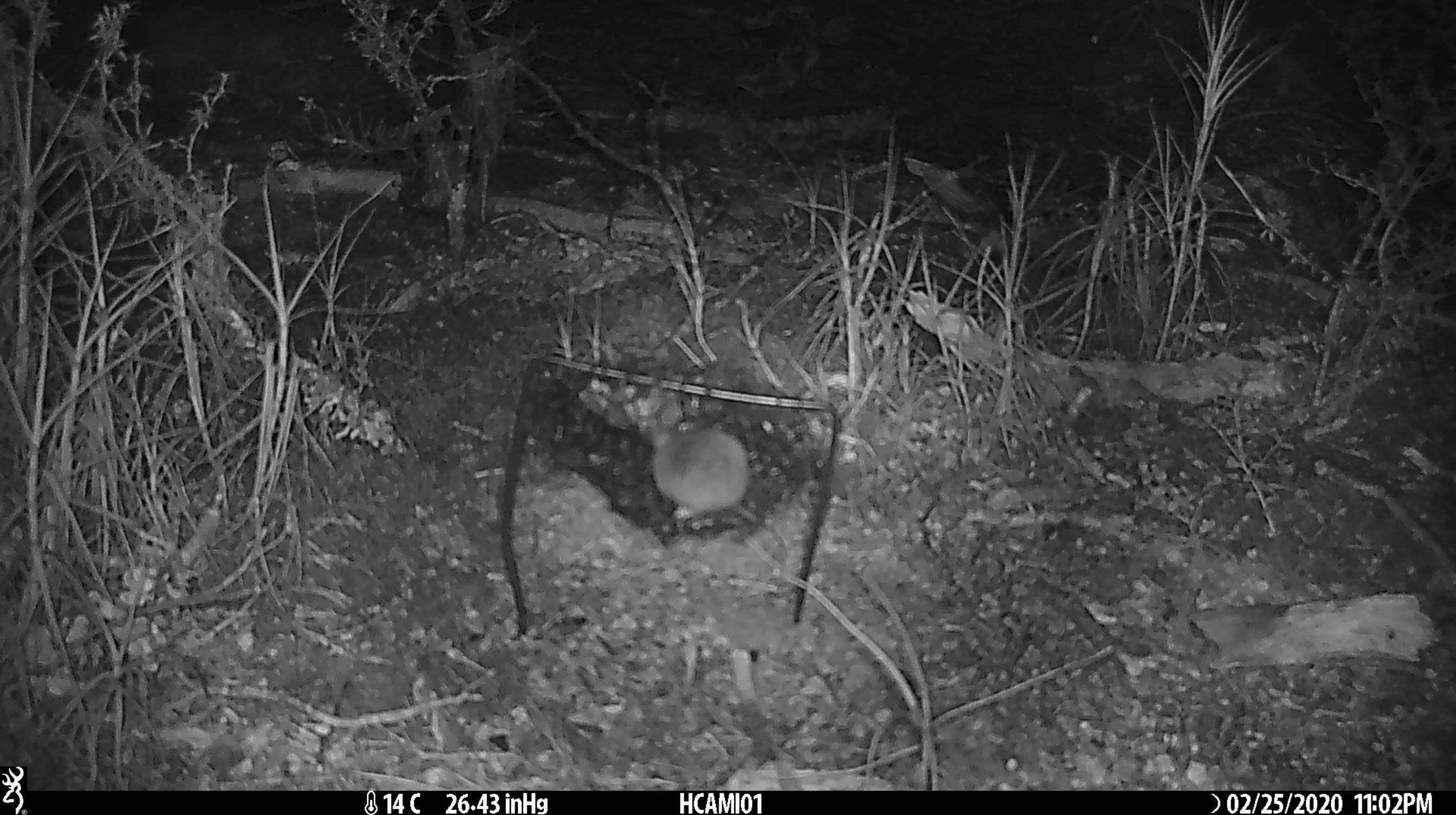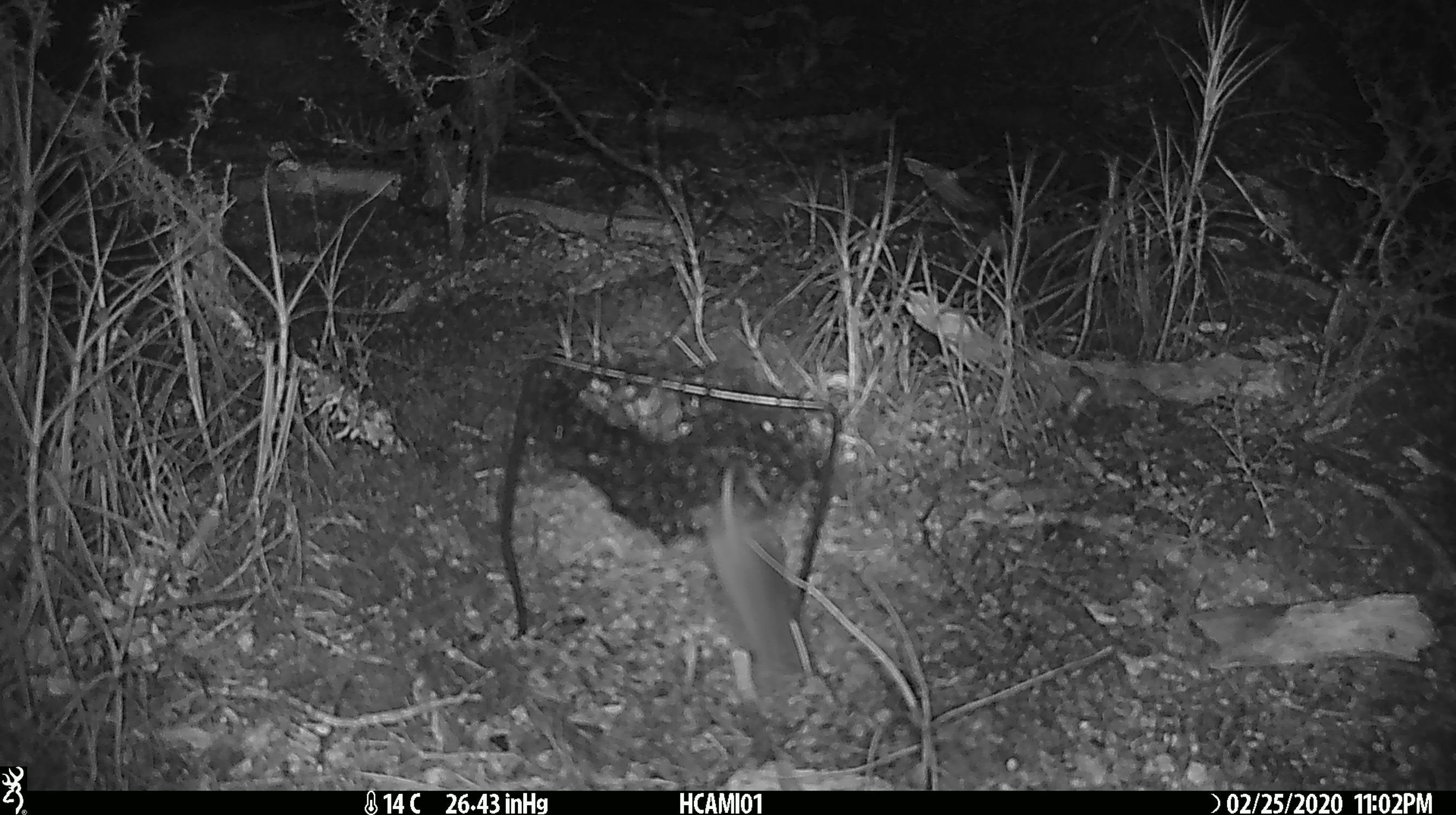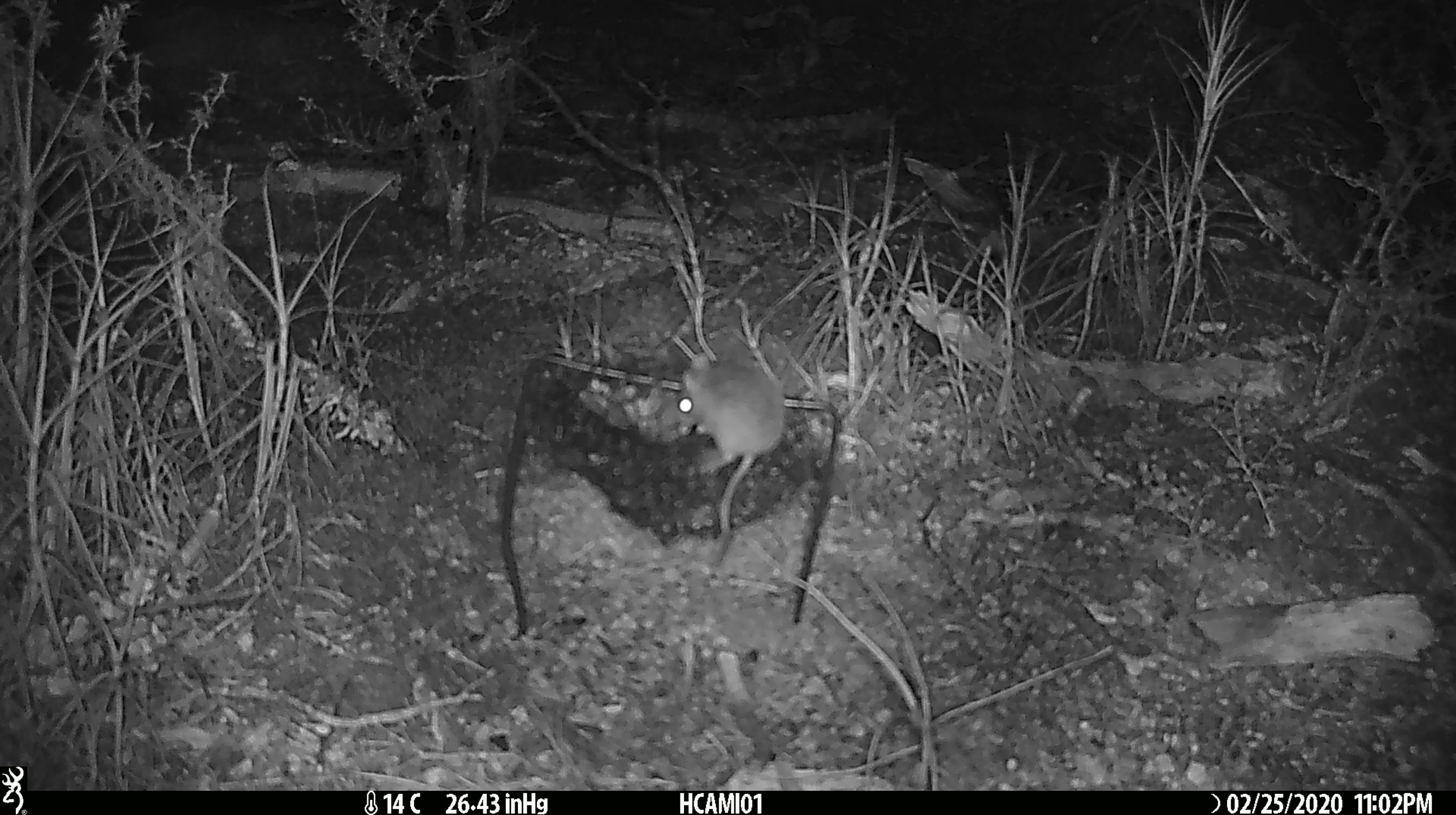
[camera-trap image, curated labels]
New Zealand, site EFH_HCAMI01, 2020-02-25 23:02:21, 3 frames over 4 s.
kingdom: Animalia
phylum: Chordata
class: Mammalia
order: Rodentia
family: Muridae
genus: Mus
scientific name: Mus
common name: mouse